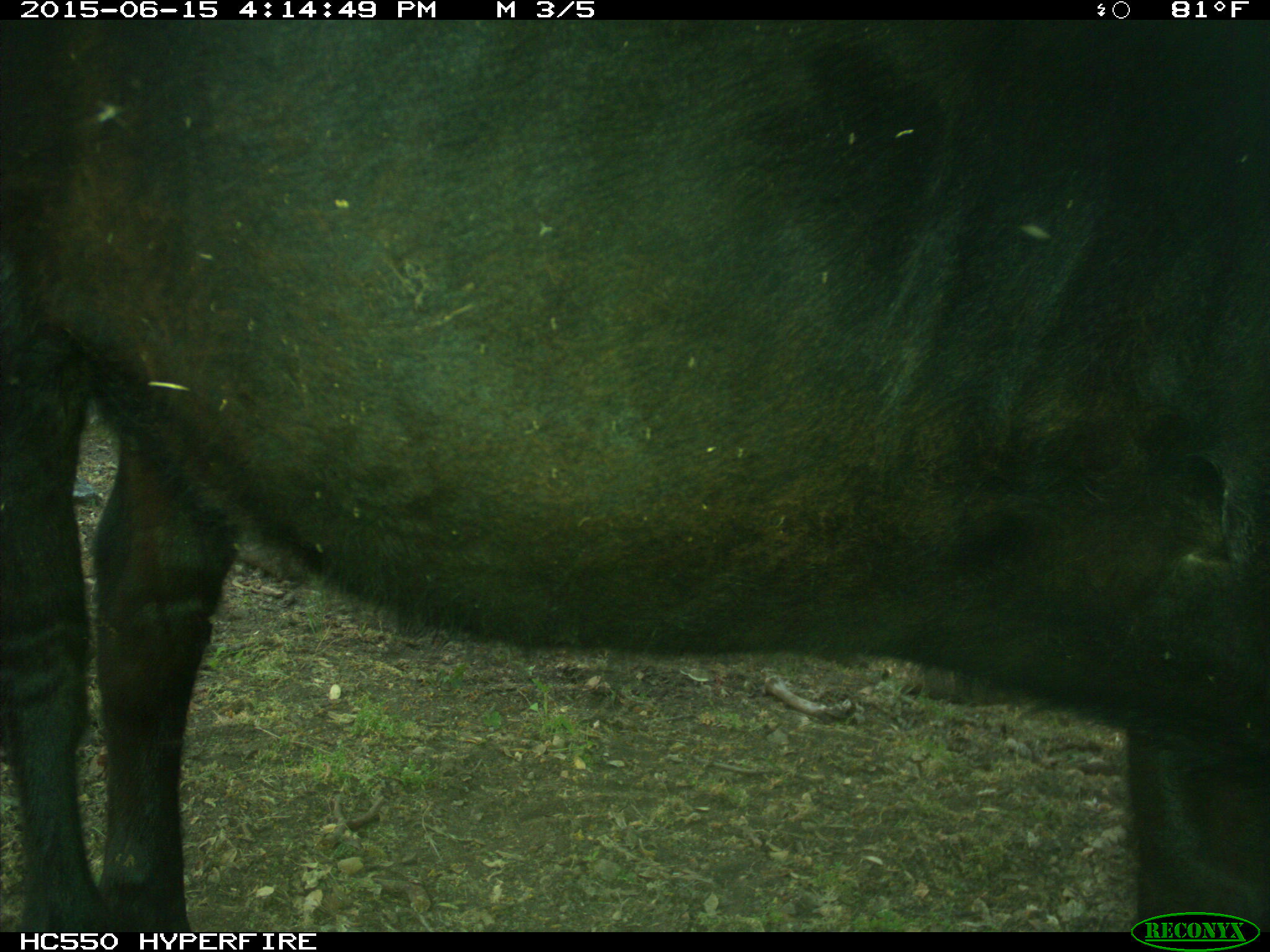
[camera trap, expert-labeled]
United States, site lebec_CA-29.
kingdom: Animalia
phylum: Chordata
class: Mammalia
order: Artiodactyla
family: Bovidae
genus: Bos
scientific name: Bos taurus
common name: domestic cow